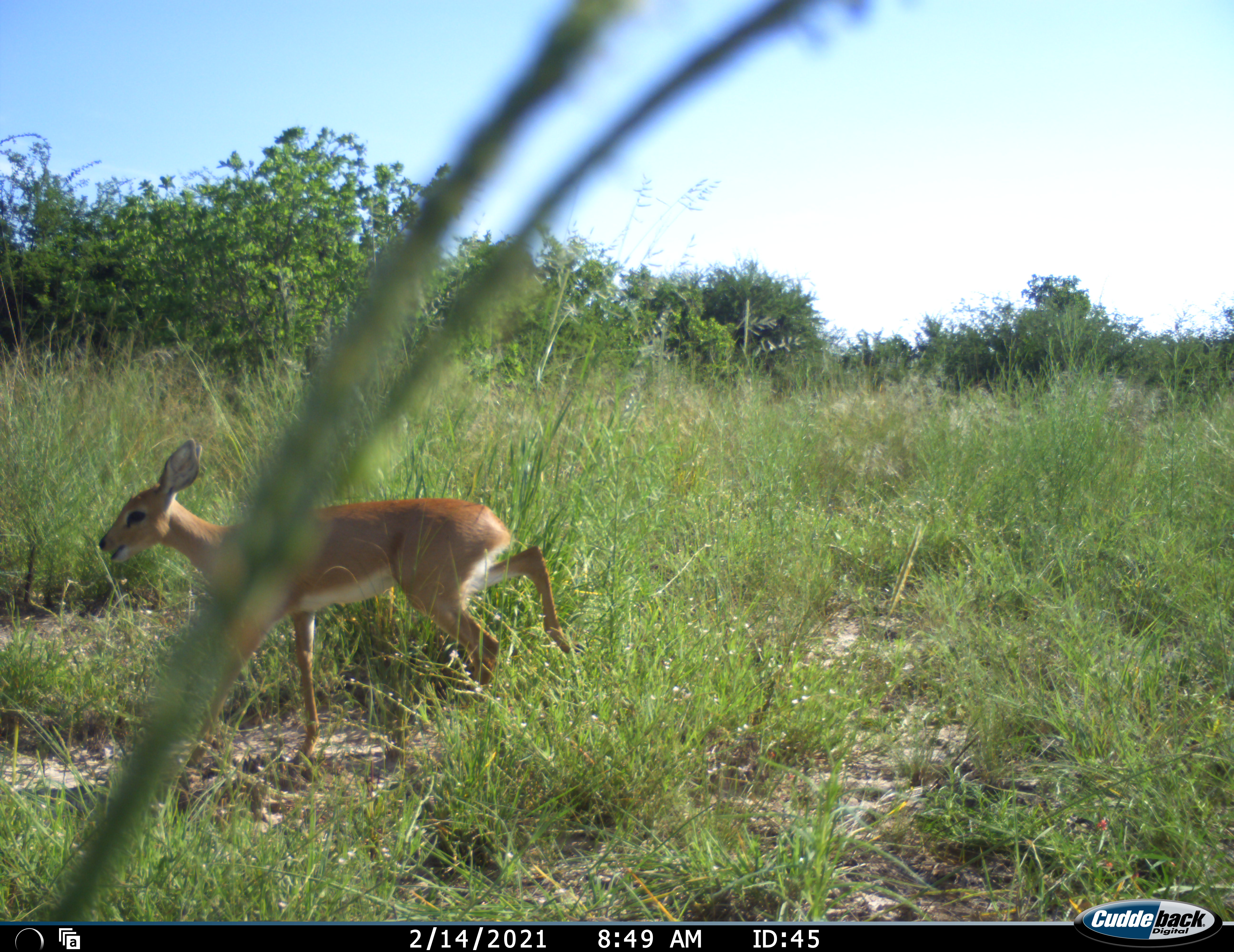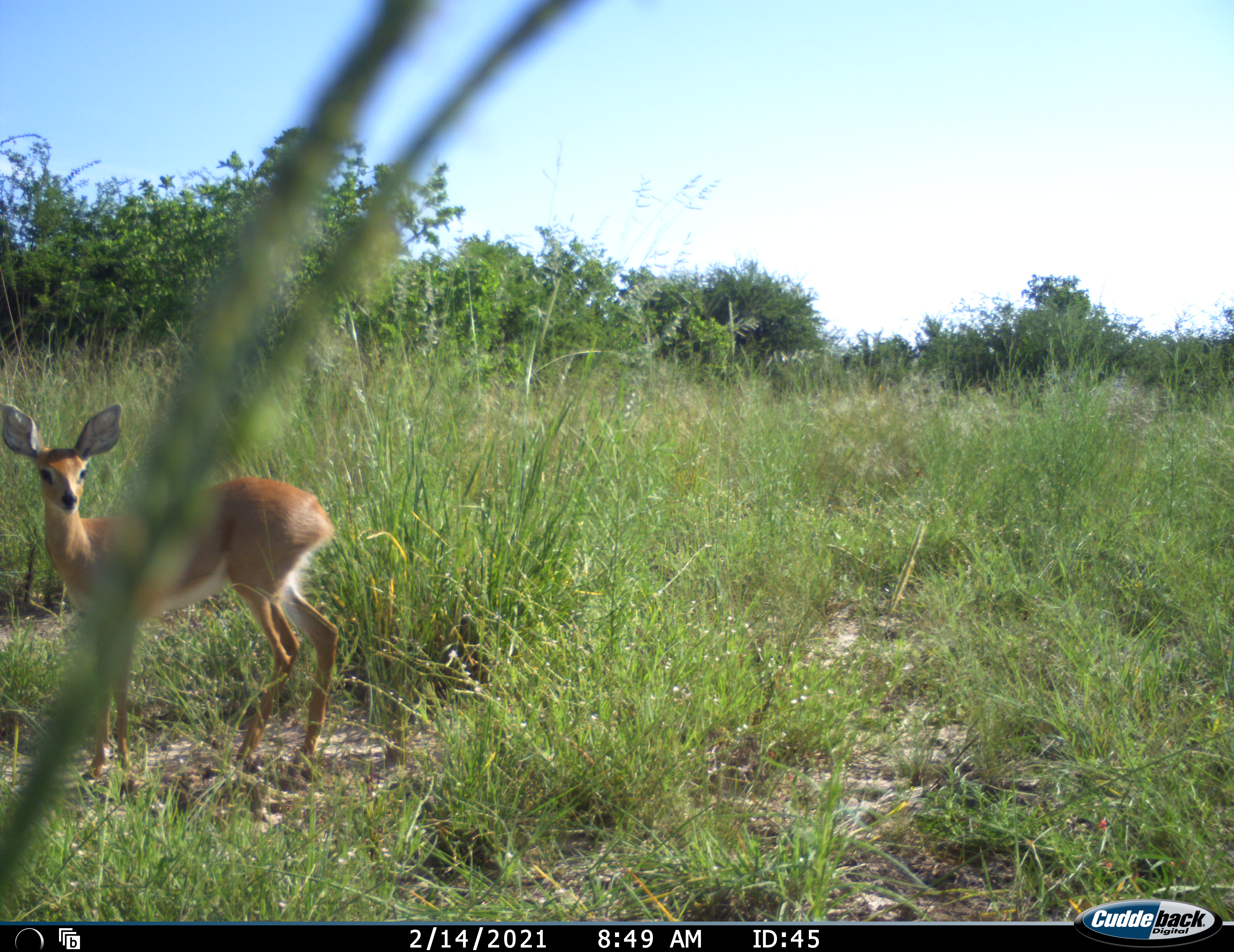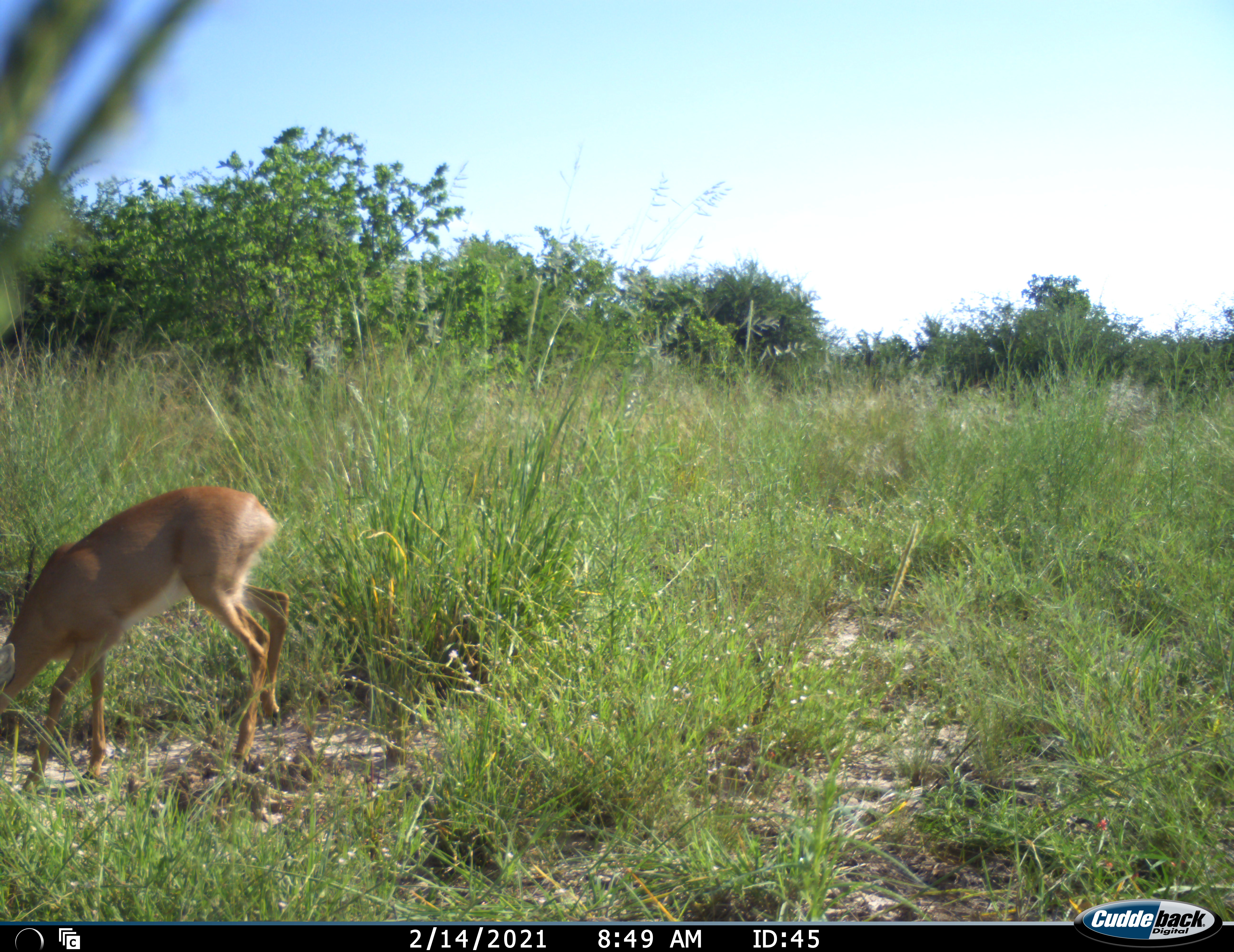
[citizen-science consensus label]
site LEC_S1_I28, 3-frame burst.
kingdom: Animalia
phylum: Chordata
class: Mammalia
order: Artiodactyla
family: Bovidae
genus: Raphicerus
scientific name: Raphicerus campestris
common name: steenbok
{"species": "steenbok (Raphicerus campestris)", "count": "1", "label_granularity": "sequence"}